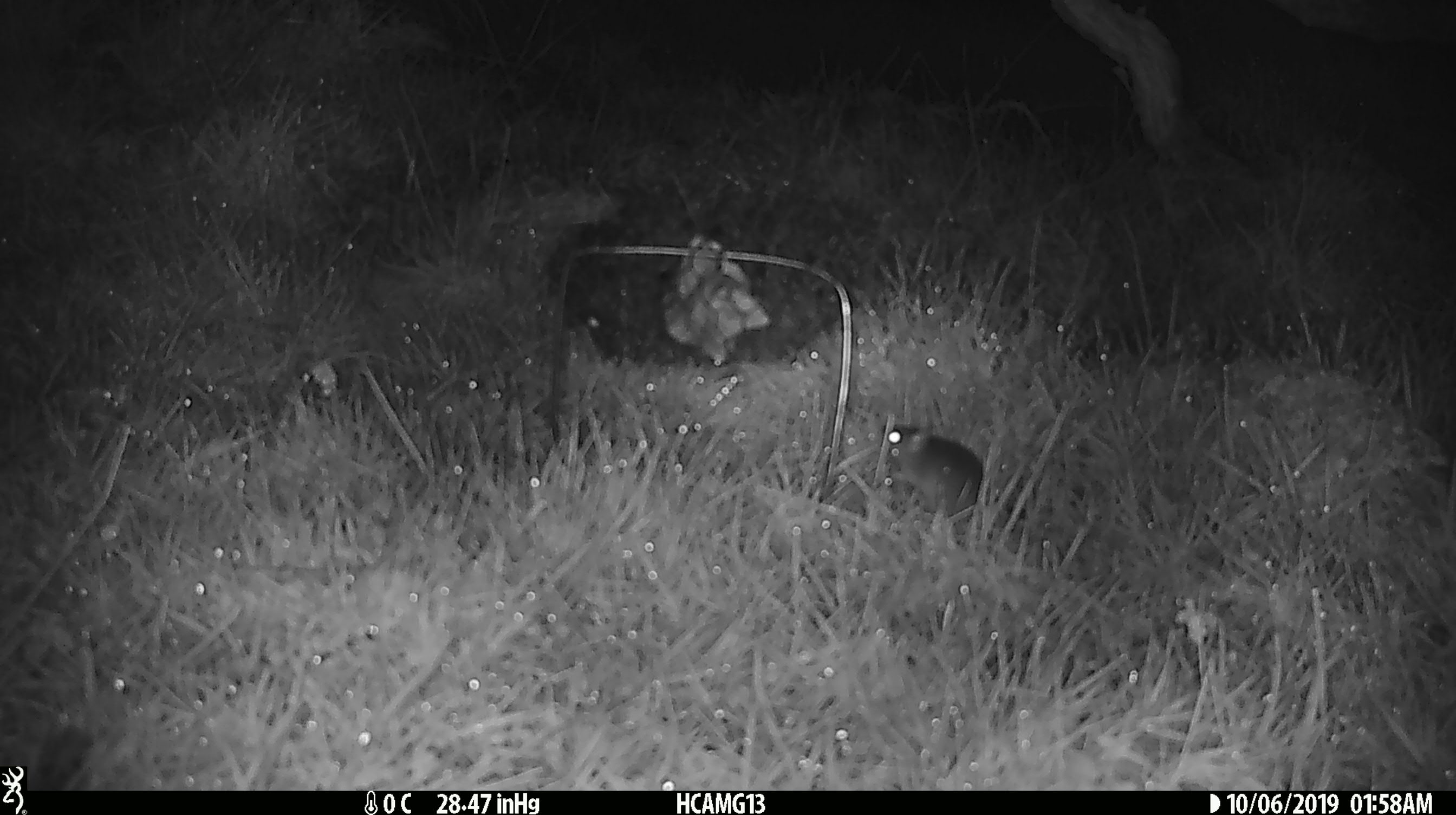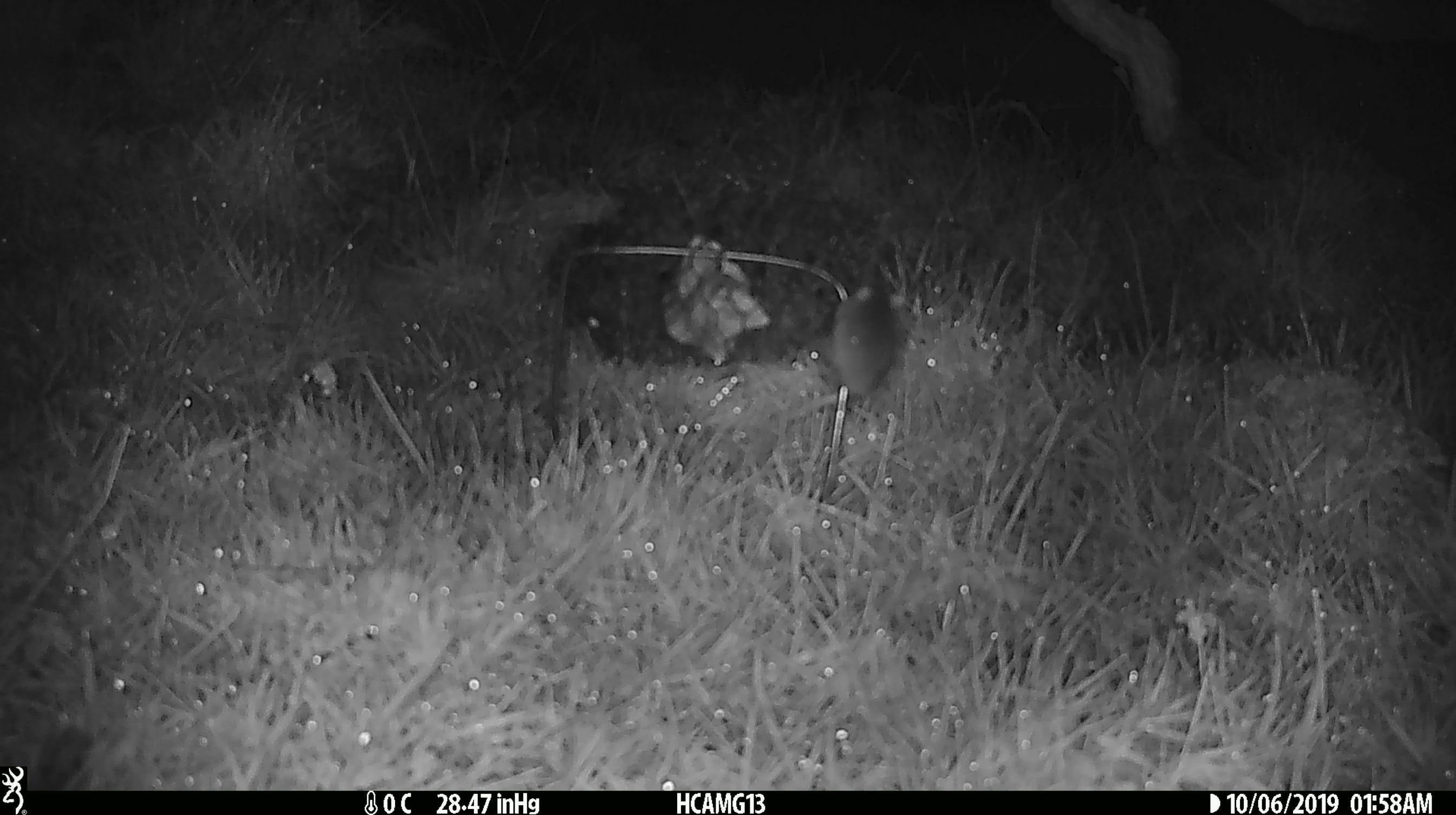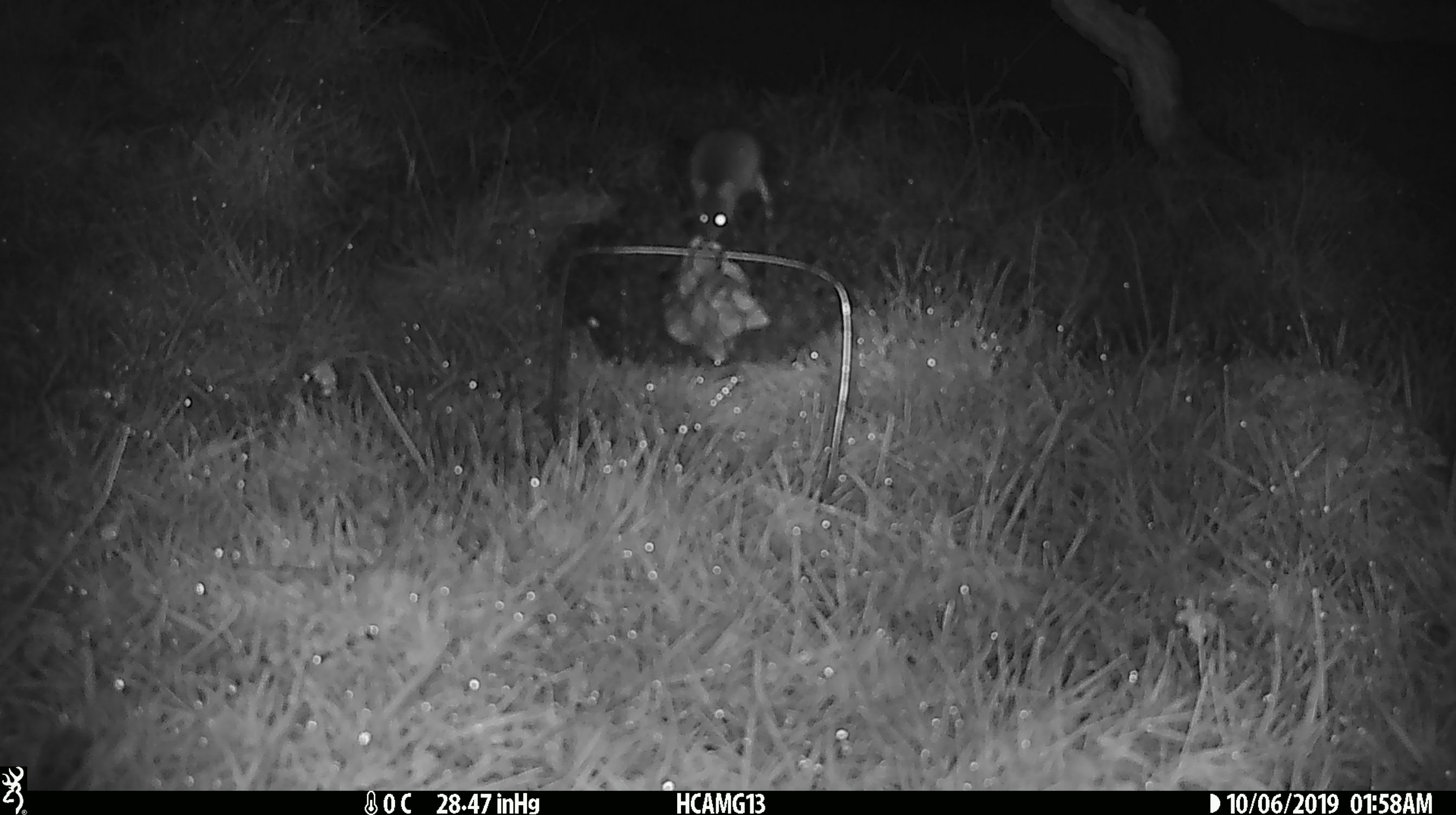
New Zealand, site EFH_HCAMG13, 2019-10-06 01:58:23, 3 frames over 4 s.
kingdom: Animalia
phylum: Chordata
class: Mammalia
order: Rodentia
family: Muridae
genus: Mus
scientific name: Mus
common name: mouse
Mouse (Mus).